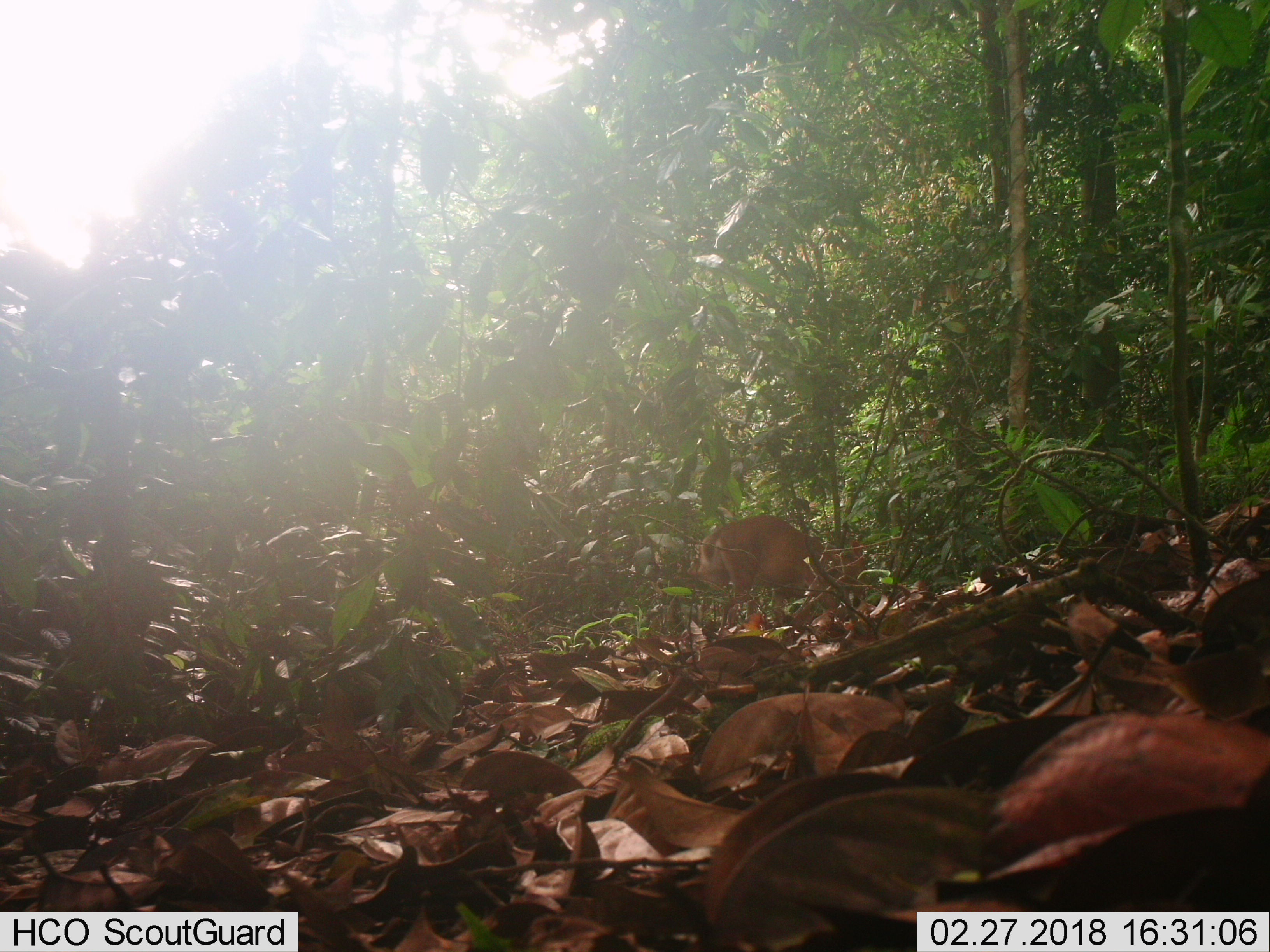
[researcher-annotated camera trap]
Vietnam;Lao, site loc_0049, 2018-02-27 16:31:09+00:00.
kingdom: Animalia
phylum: Chordata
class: Mammalia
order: Artiodactyla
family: Cervidae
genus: Muntiacus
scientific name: Muntiacus vuquangensis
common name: large-antlered muntjac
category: large antlered muntjac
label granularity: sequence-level